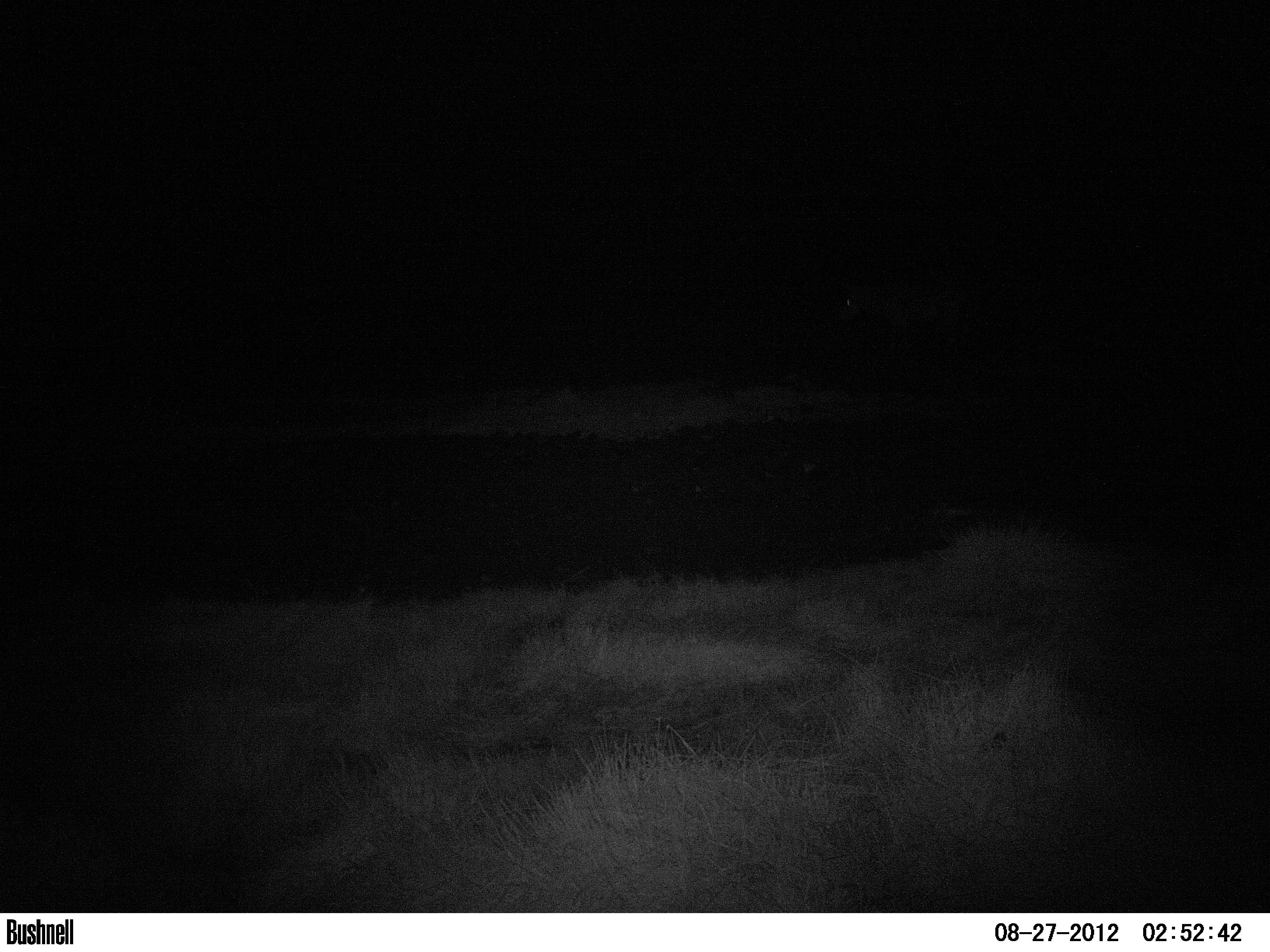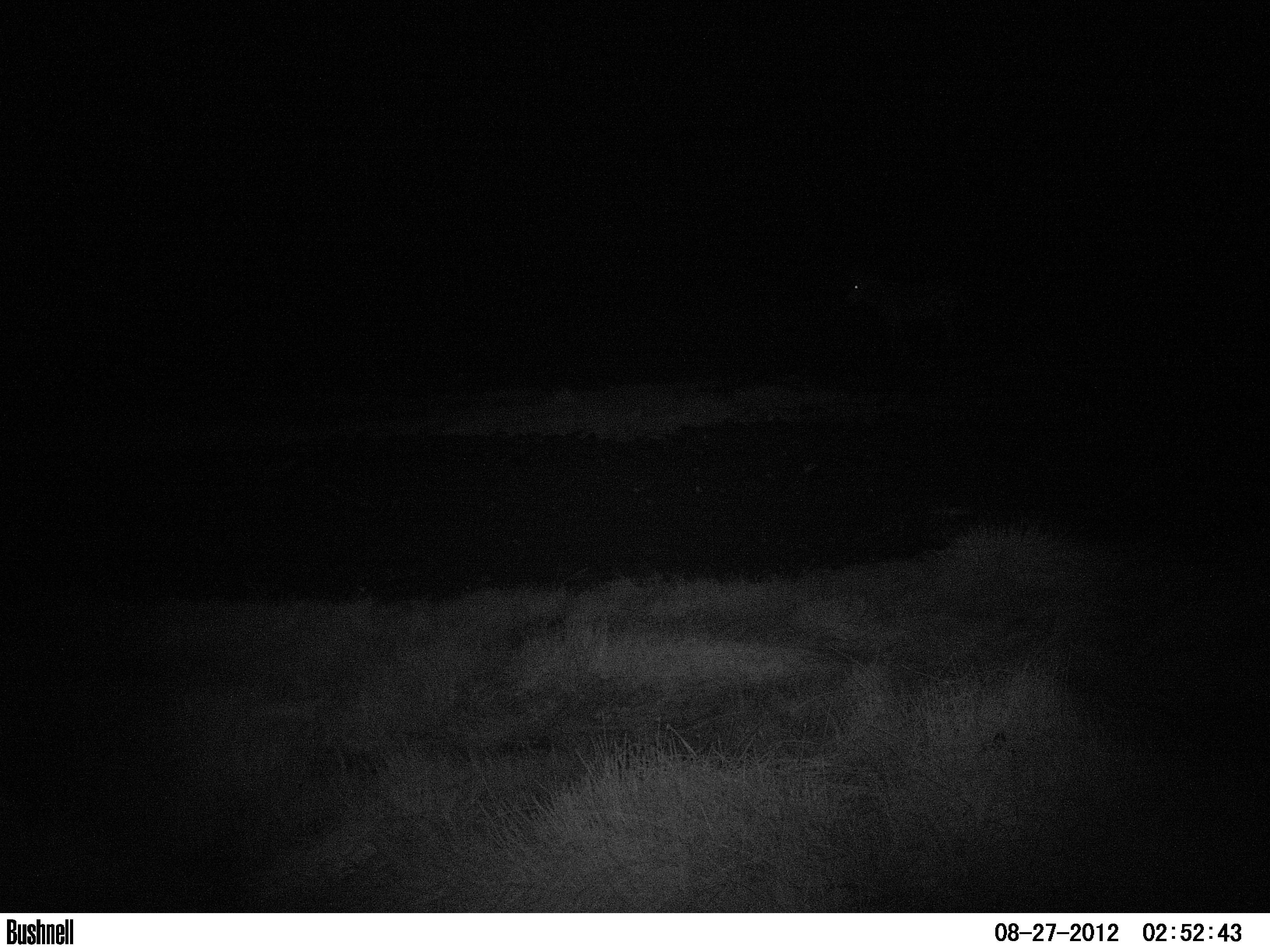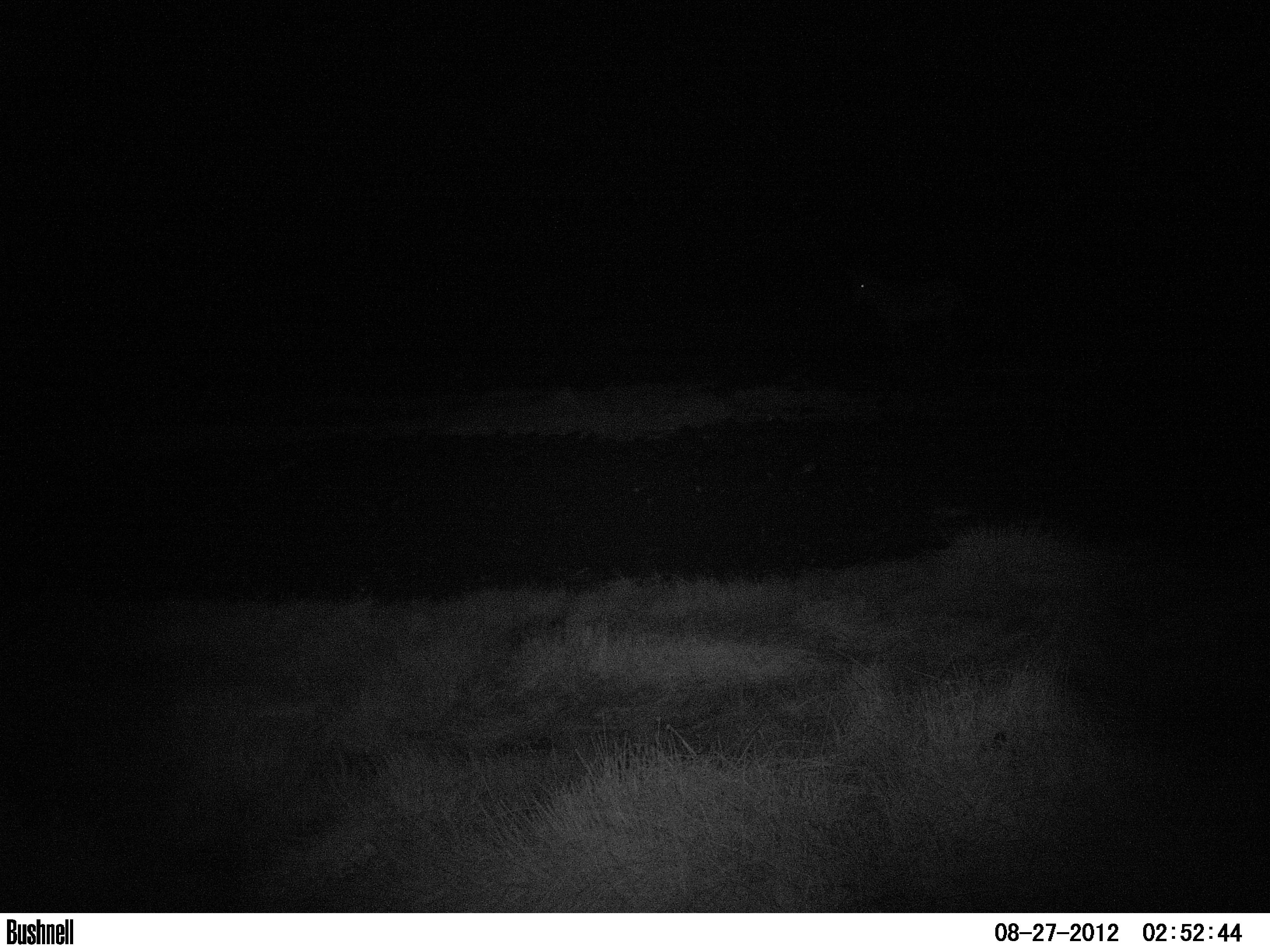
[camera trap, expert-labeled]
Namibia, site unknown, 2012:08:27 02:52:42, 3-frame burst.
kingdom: Animalia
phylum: Chordata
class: Mammalia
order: Perissodactyla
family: Equidae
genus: Equus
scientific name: Equus zebra hartmannae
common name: hartmann's mountain zebra